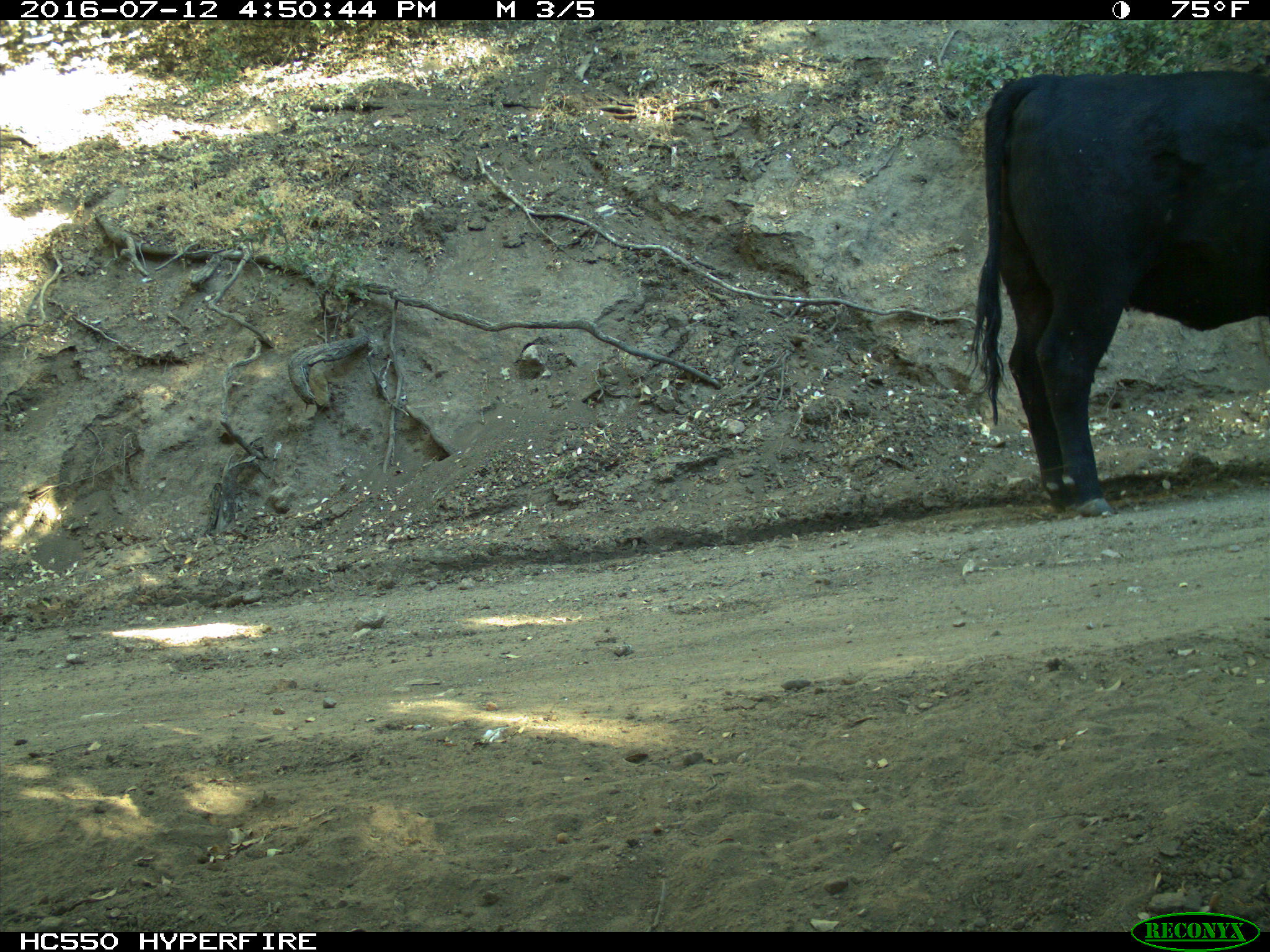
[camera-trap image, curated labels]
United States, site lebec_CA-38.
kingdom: Animalia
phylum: Chordata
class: Mammalia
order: Artiodactyla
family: Bovidae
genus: Bos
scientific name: Bos taurus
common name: domestic cow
Bos taurus (domestic cow).